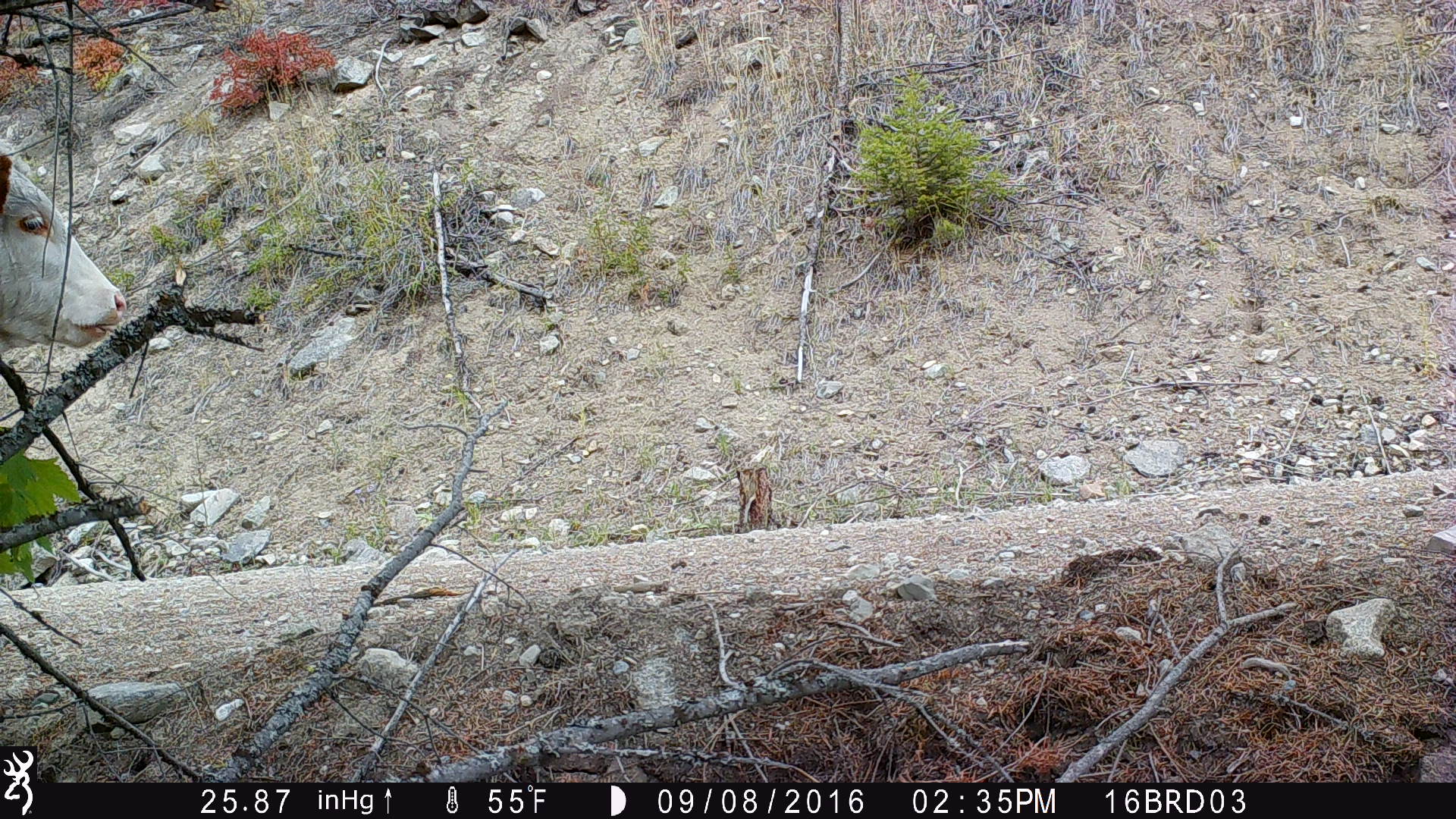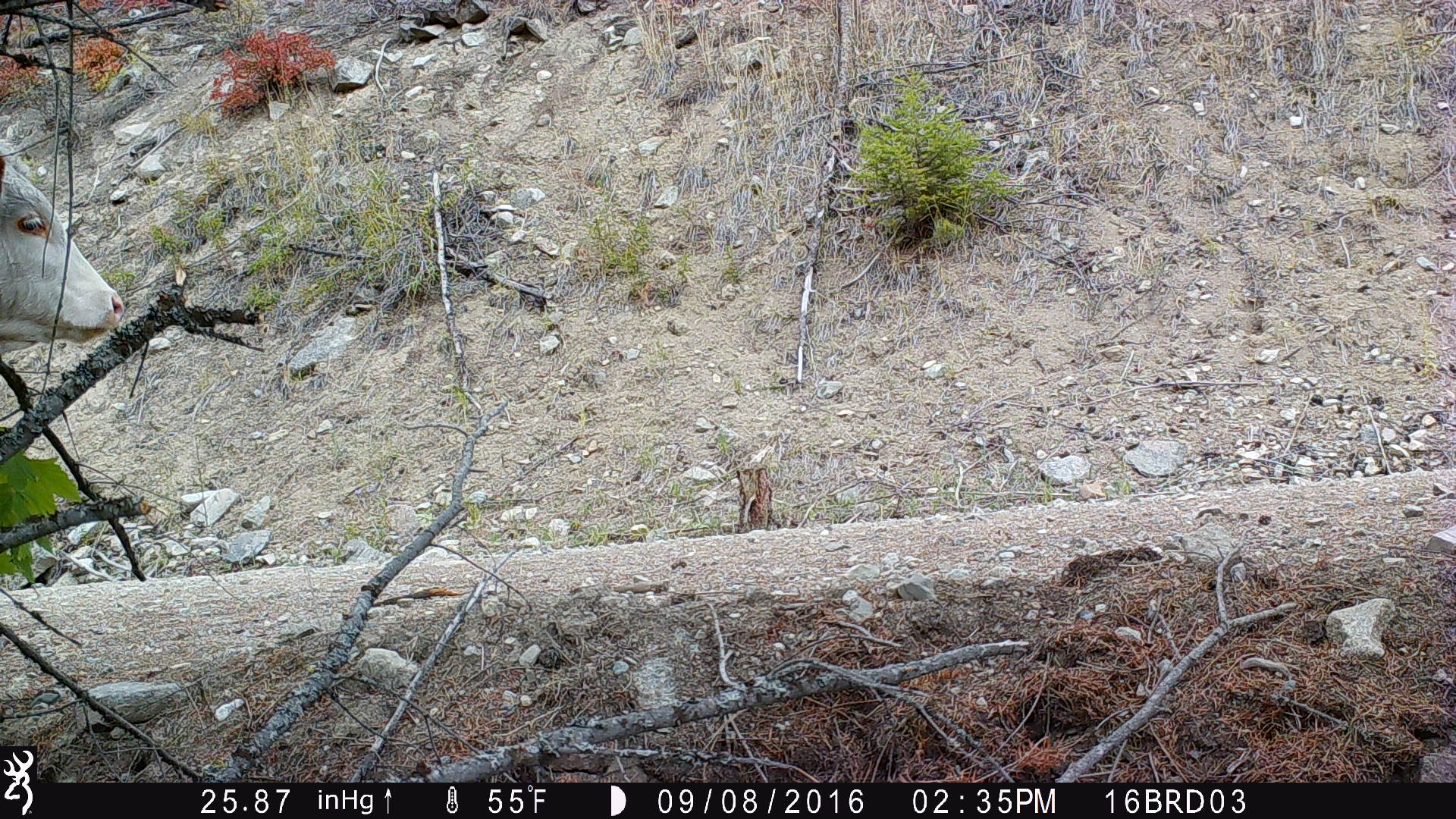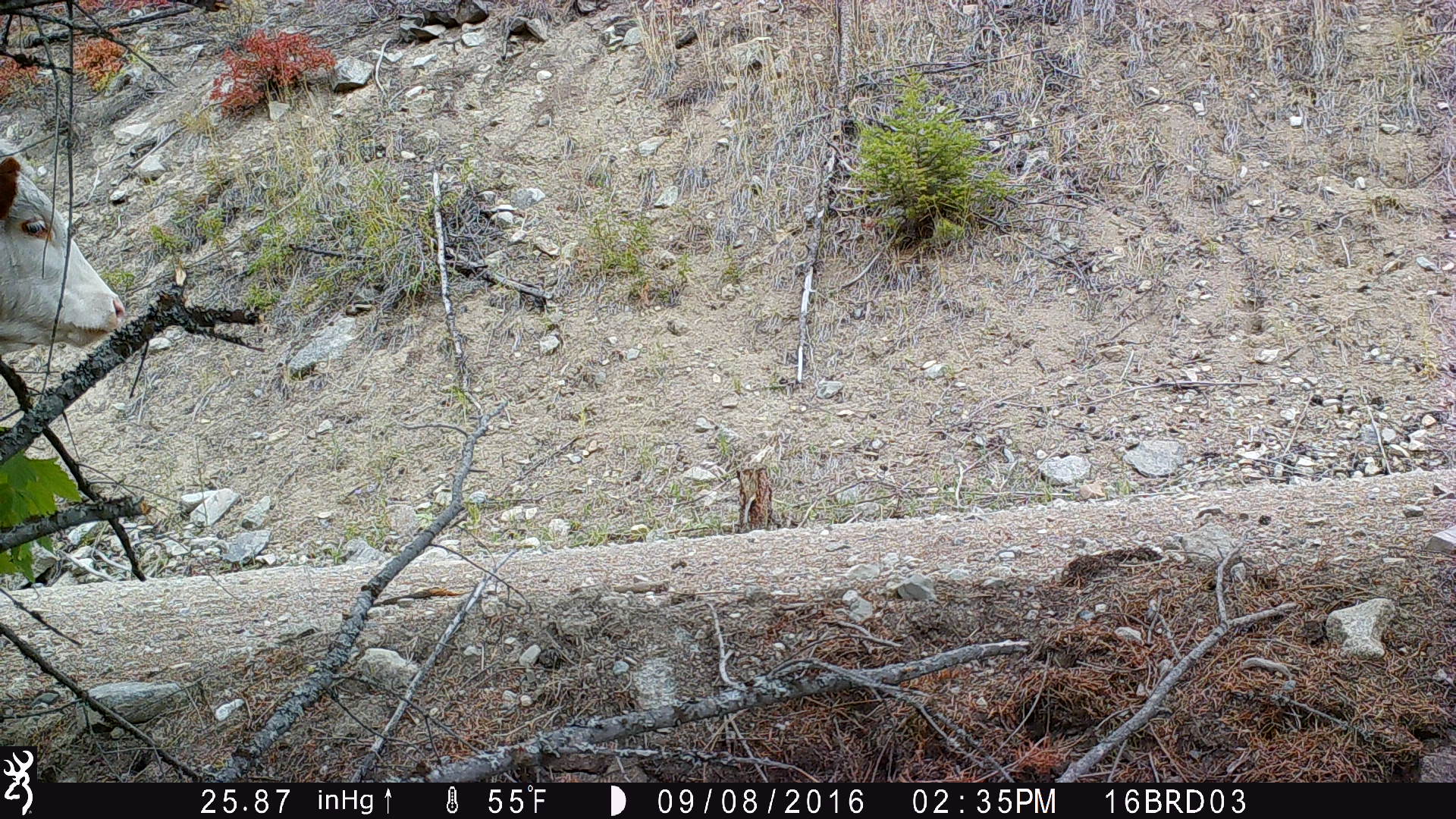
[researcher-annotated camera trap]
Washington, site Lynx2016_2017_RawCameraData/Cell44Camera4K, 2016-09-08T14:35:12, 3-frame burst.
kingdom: Animalia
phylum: Chordata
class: Mammalia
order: Artiodactyla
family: Bovidae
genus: Bos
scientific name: Bos taurus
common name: domestic cattle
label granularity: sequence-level